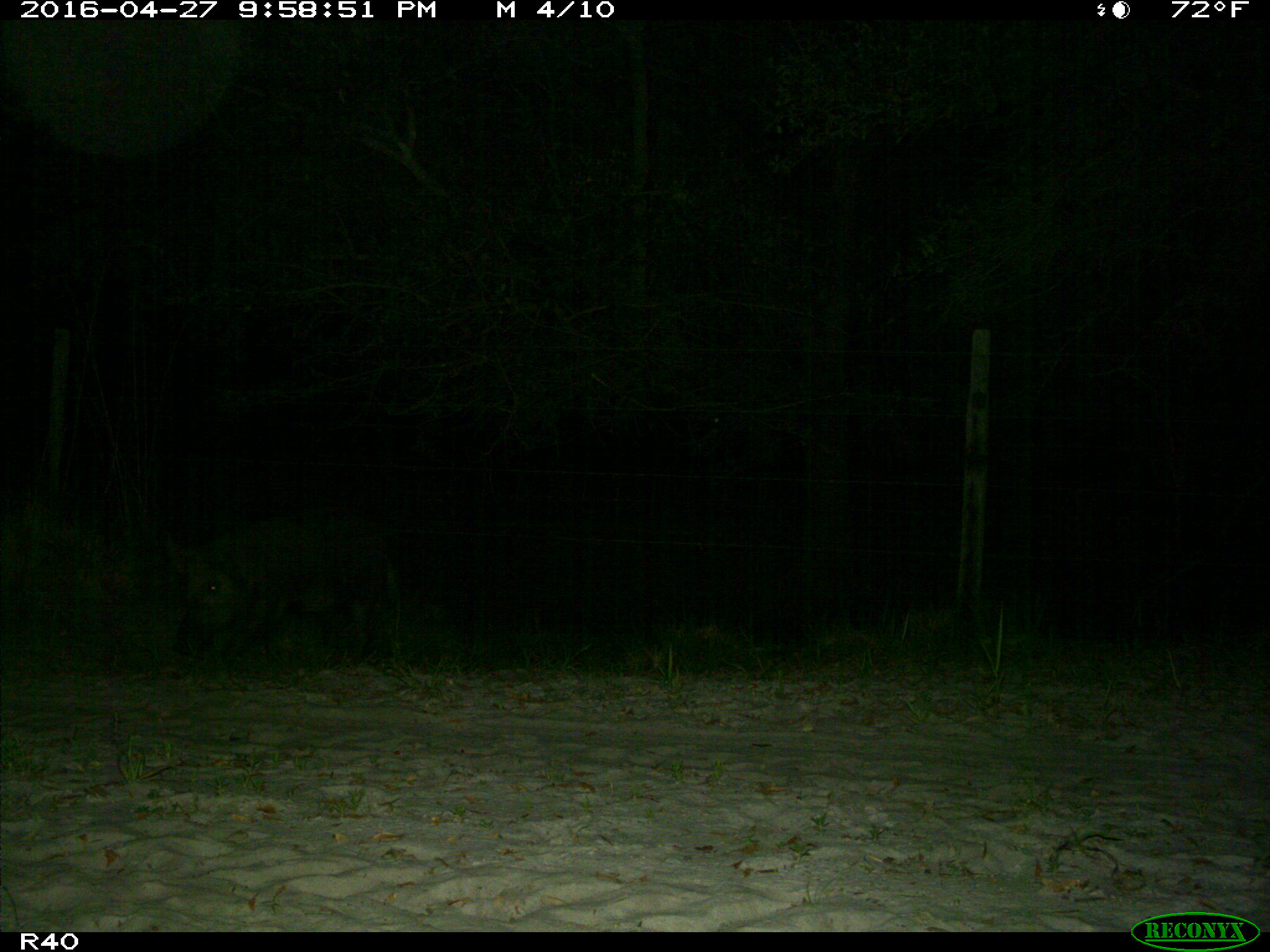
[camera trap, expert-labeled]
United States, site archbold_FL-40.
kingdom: Animalia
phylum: Chordata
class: Mammalia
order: Artiodactyla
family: Suidae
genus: Sus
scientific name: Sus scrofa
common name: wild boar